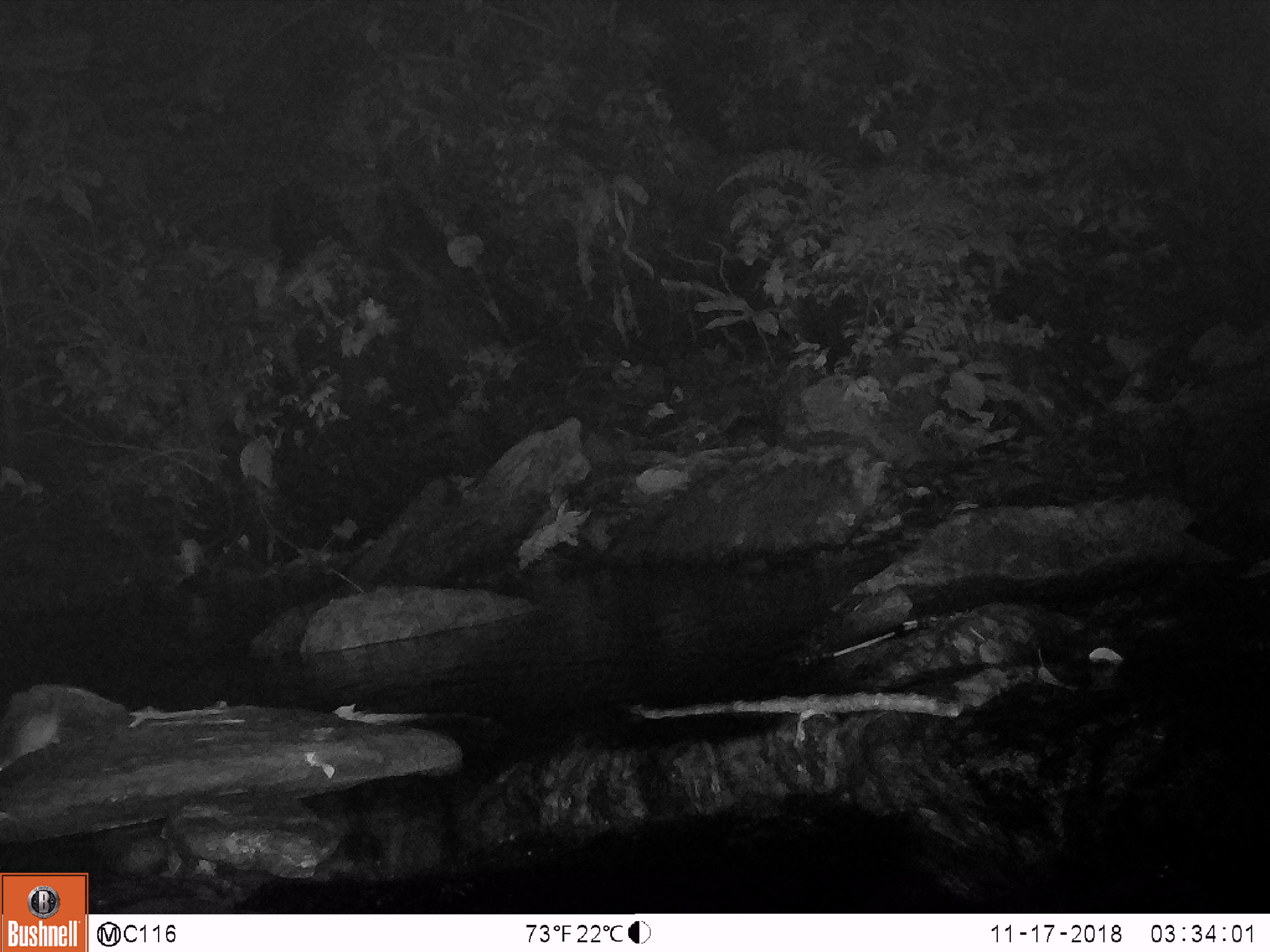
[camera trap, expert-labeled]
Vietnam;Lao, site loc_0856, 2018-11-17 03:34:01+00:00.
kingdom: Animalia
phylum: Chordata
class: Mammalia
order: Rodentia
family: Muridae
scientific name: Muridae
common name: old-world mice and rats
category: unidentified murid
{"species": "unidentified murid (old-world mice and rats) (Muridae)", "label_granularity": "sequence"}